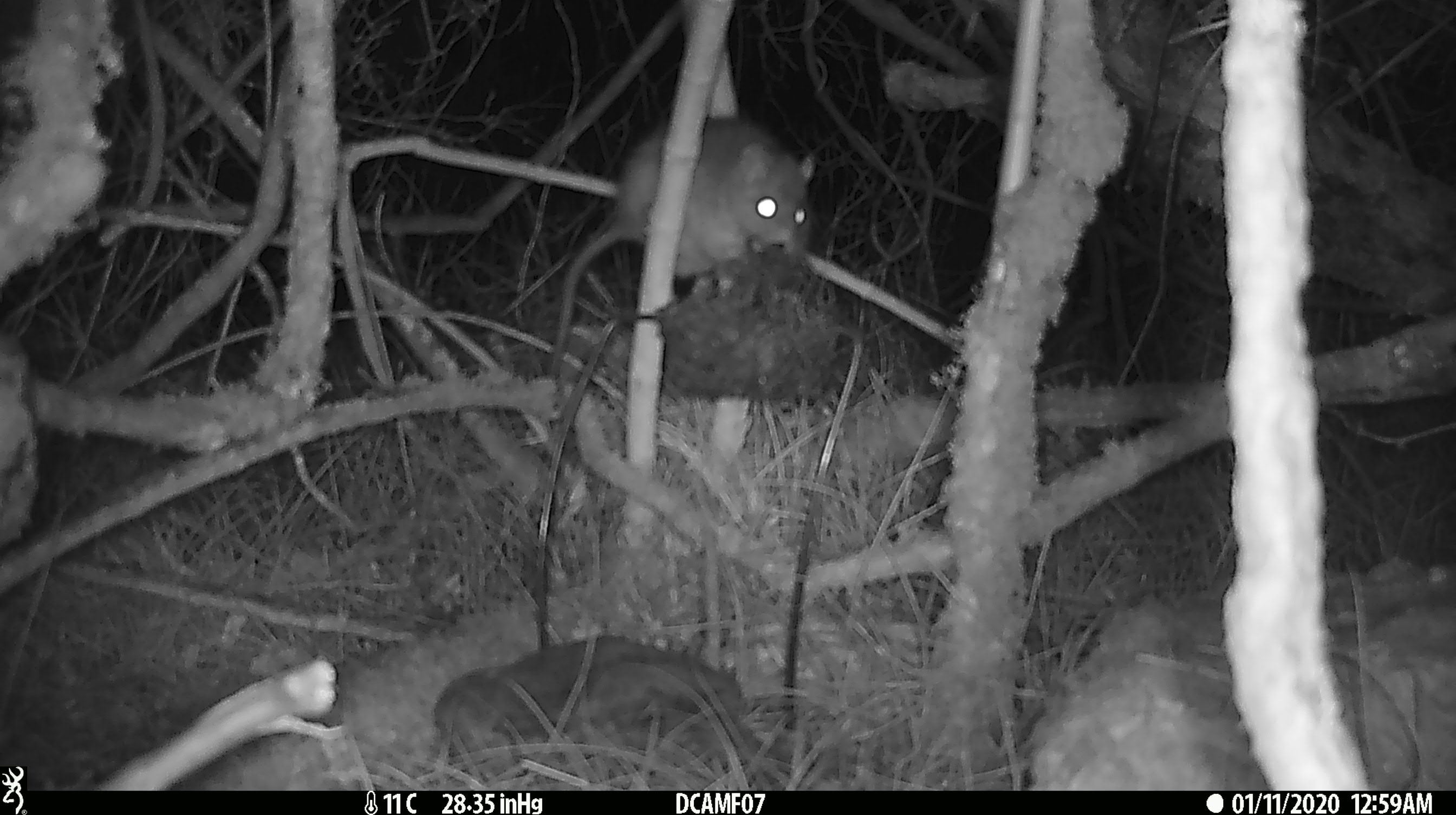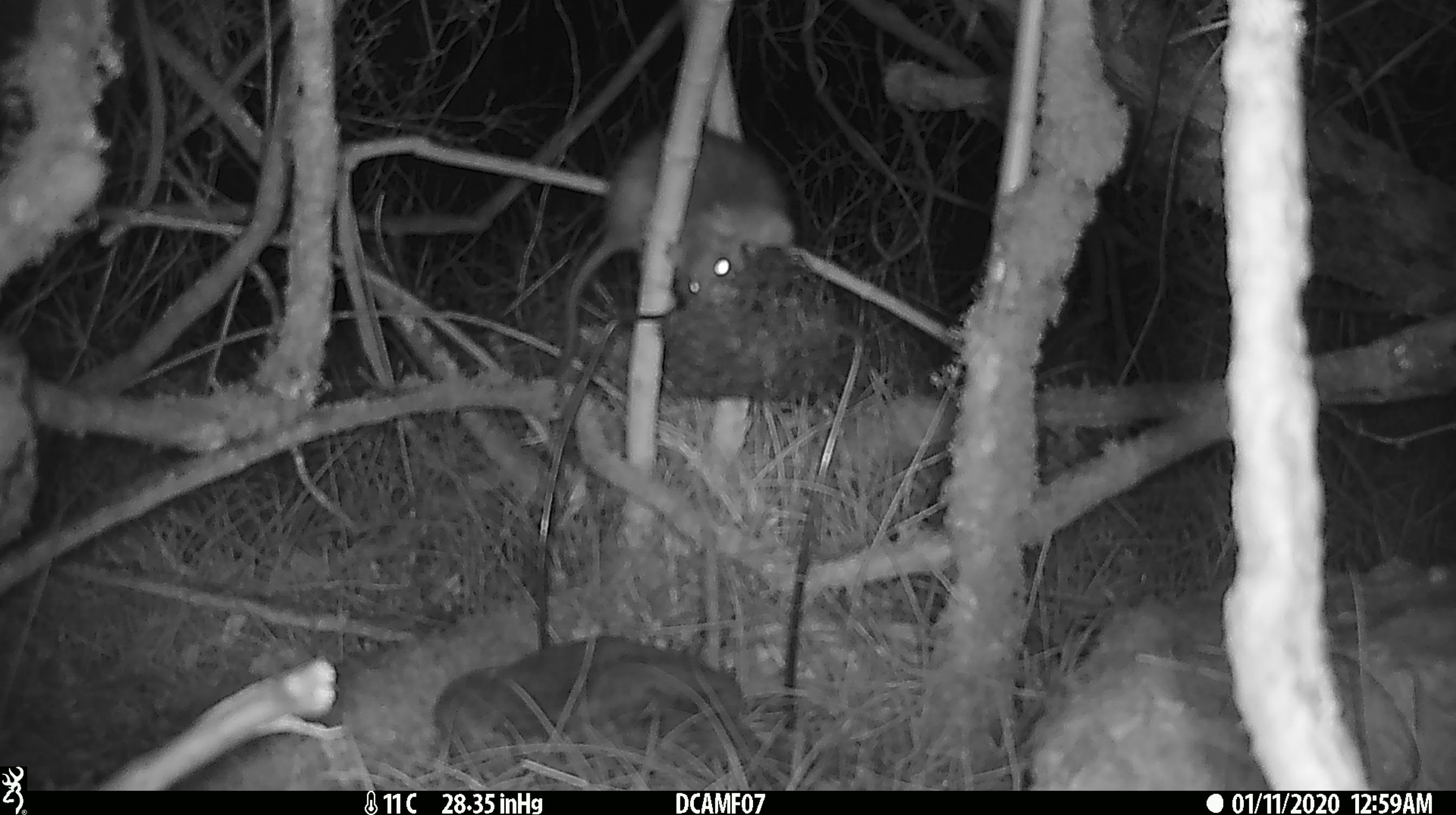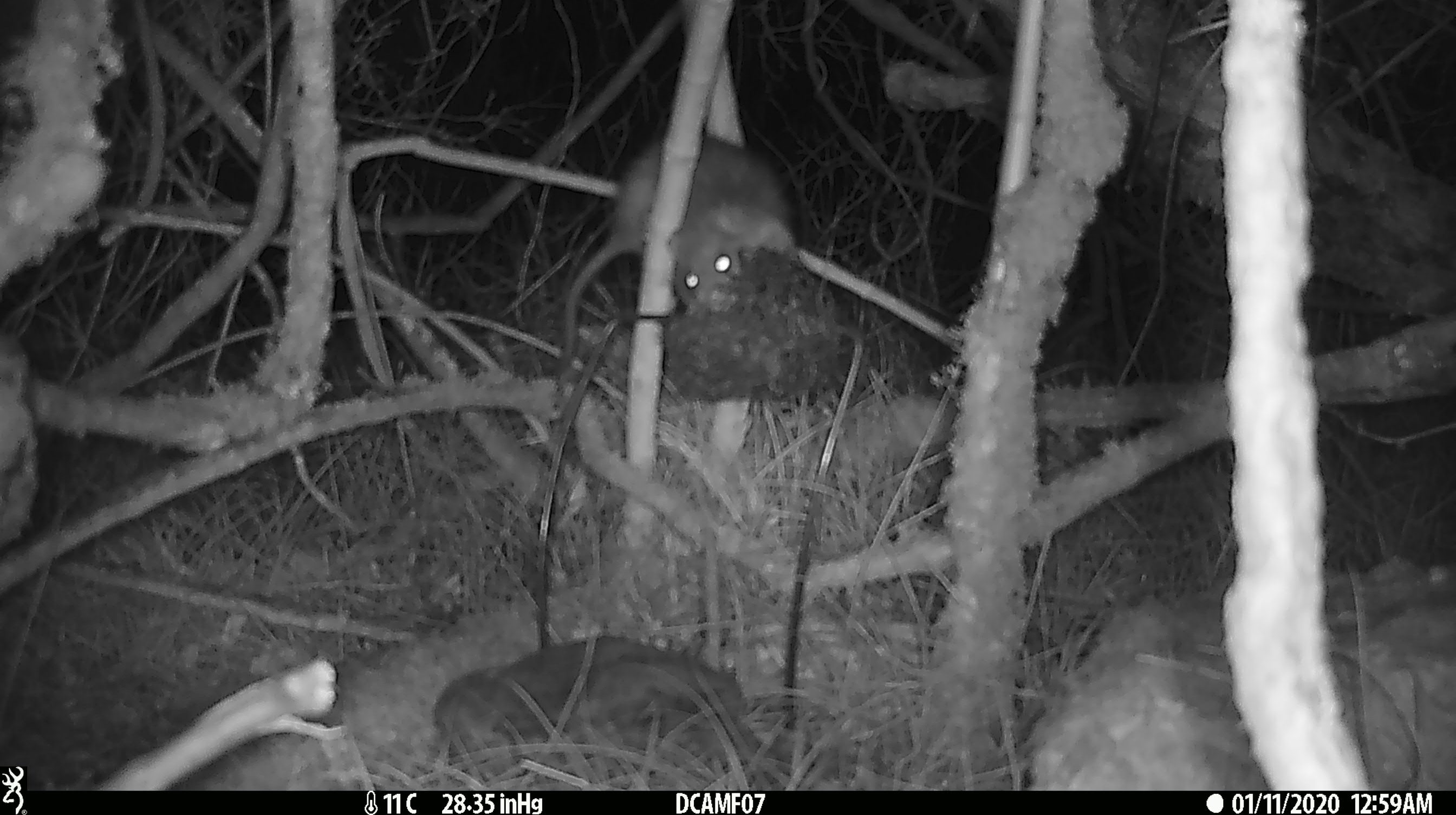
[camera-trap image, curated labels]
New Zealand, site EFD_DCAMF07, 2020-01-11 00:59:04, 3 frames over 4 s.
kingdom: Animalia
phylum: Chordata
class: Mammalia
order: Rodentia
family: Muridae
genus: Rattus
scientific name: Rattus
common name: rat